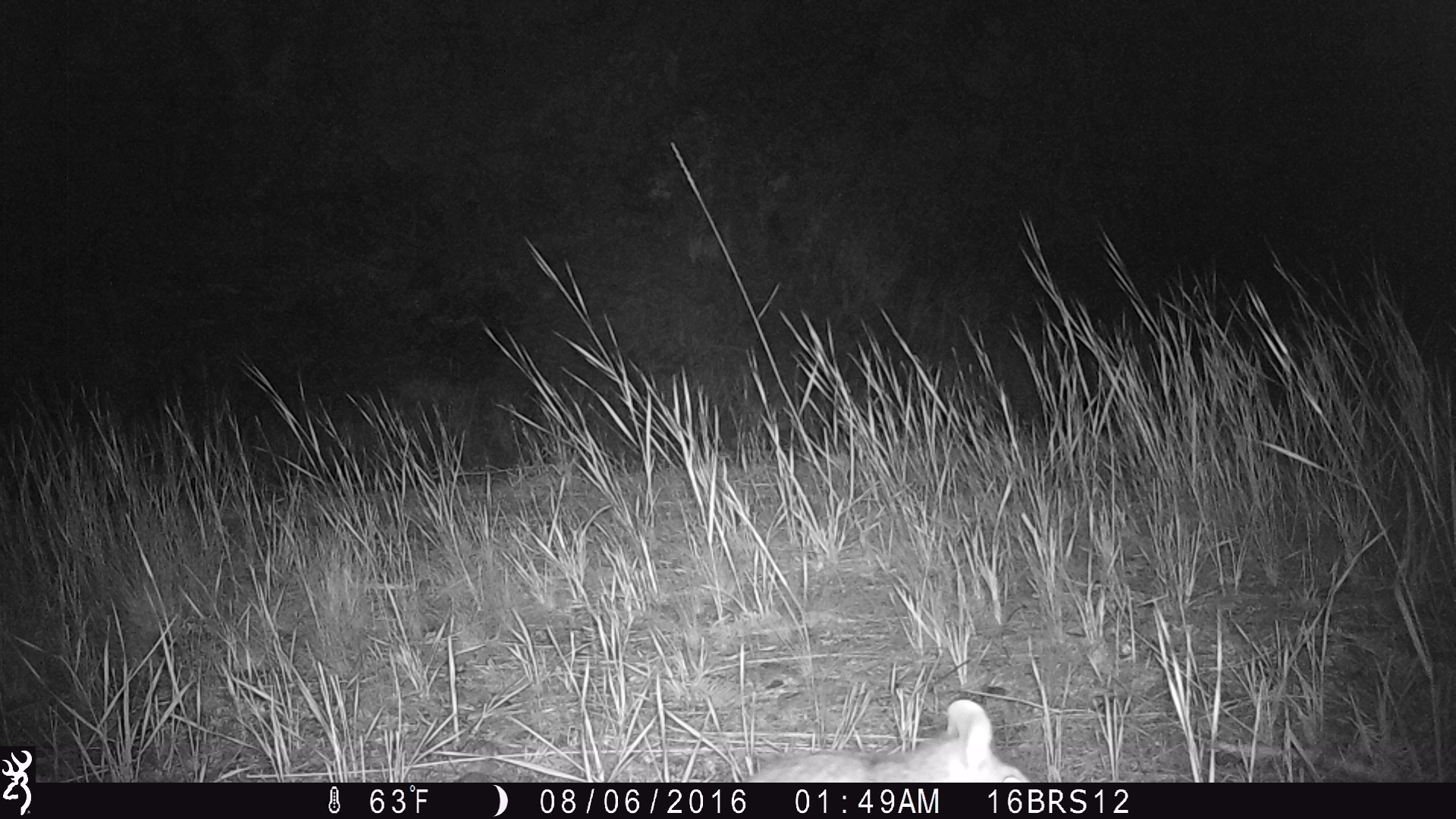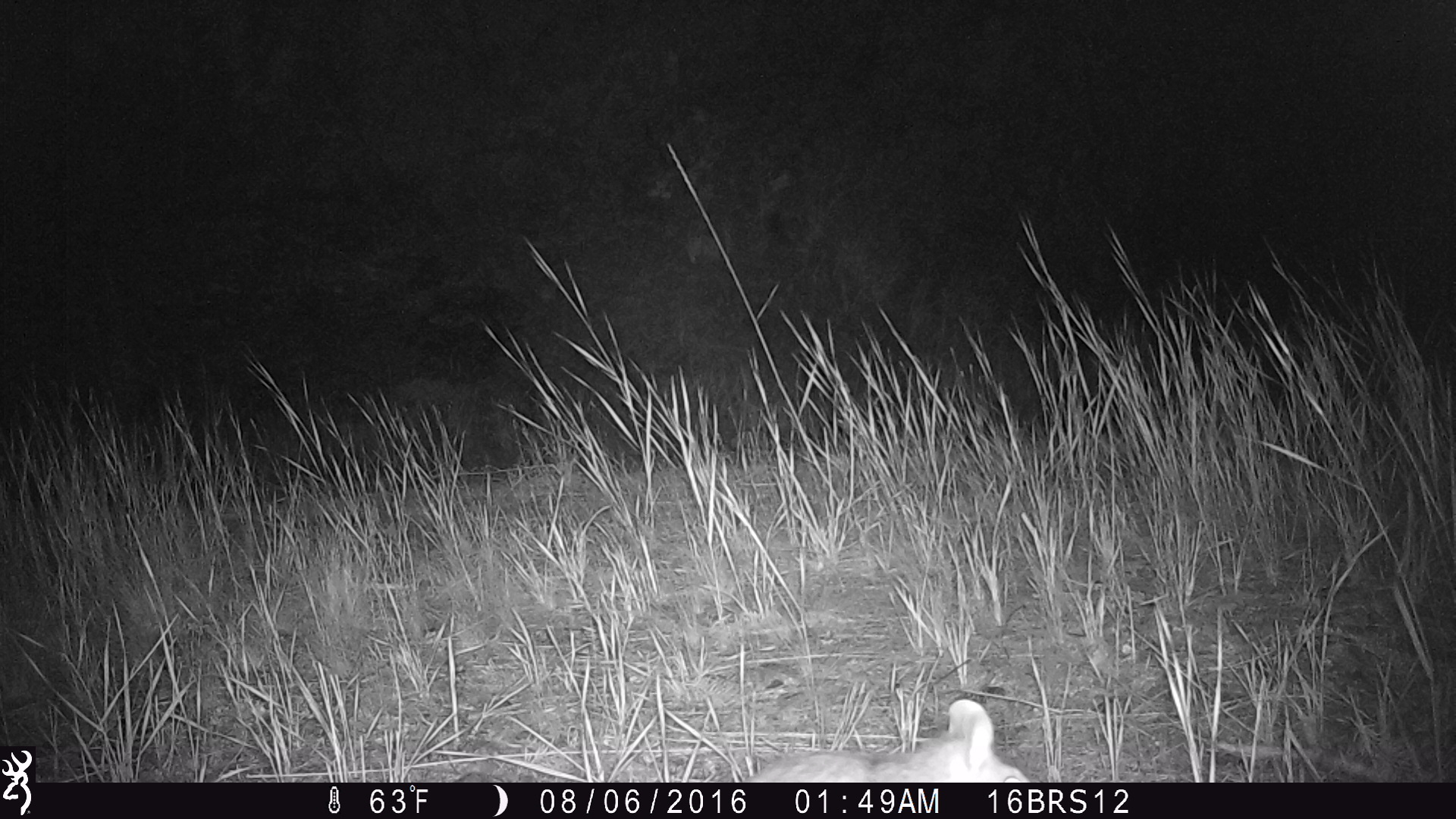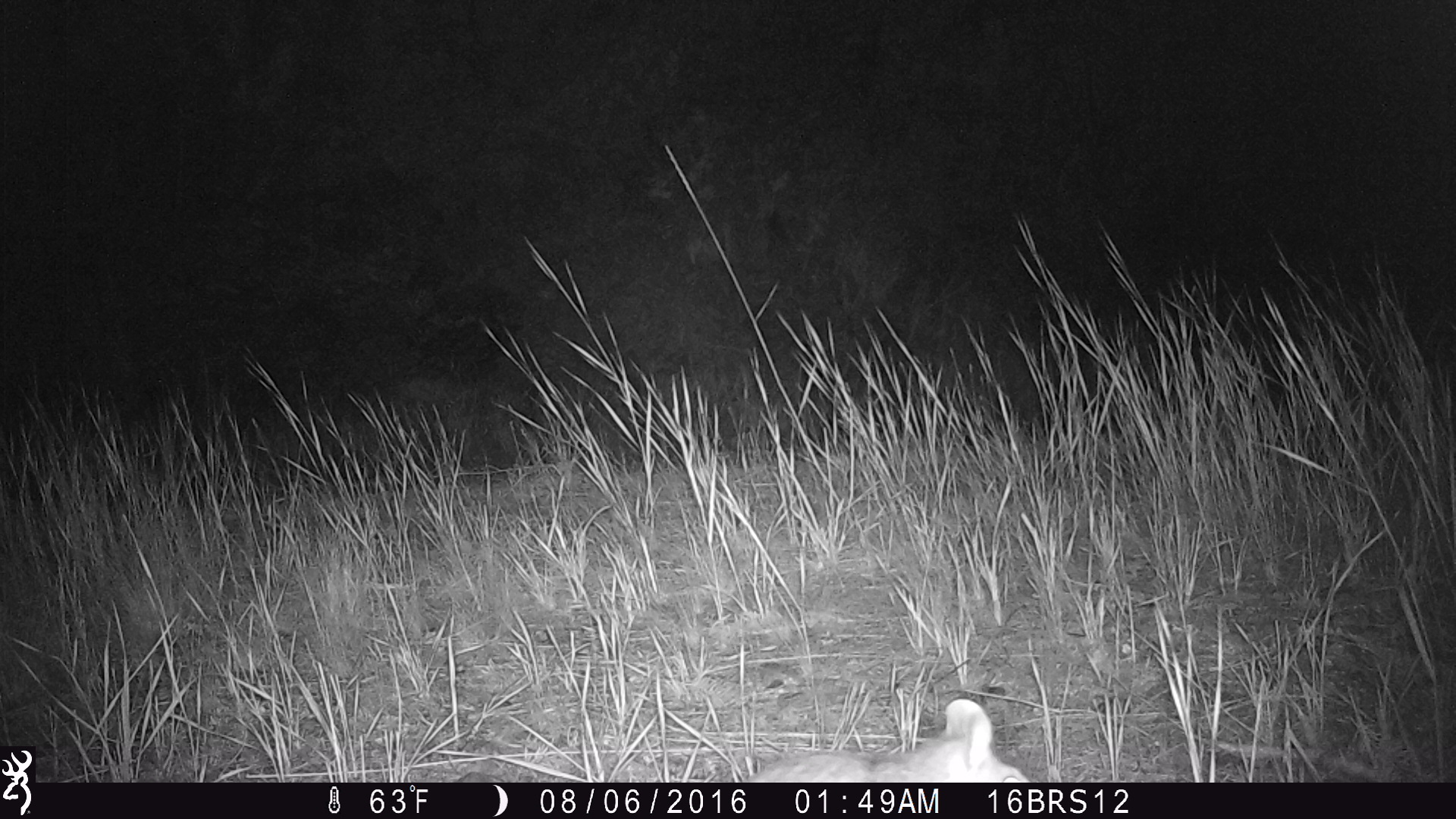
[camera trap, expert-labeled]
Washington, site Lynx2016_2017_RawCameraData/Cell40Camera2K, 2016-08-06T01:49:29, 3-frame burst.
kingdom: Animalia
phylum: Chordata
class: Mammalia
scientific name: Mammalia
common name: small mammal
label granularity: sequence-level